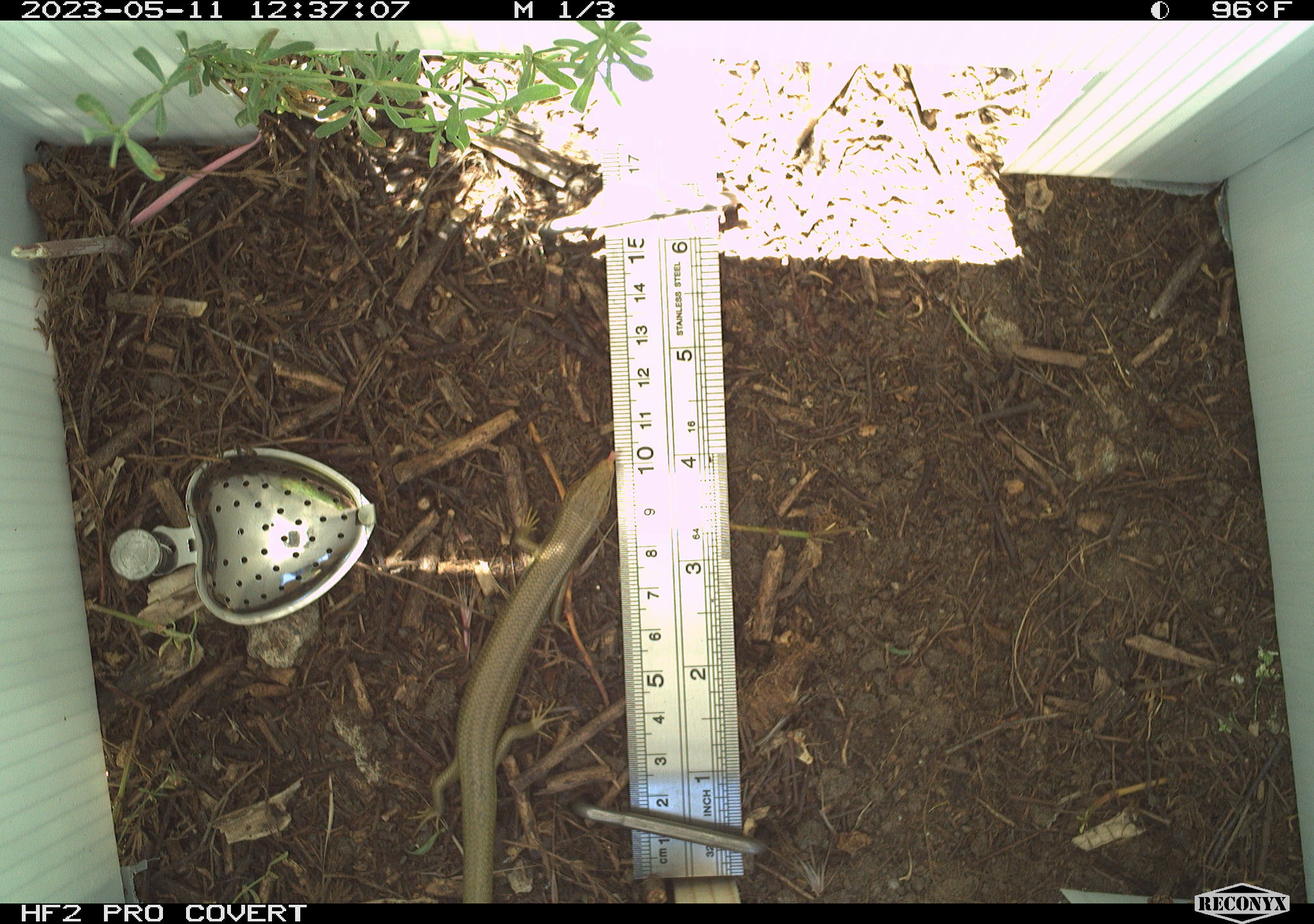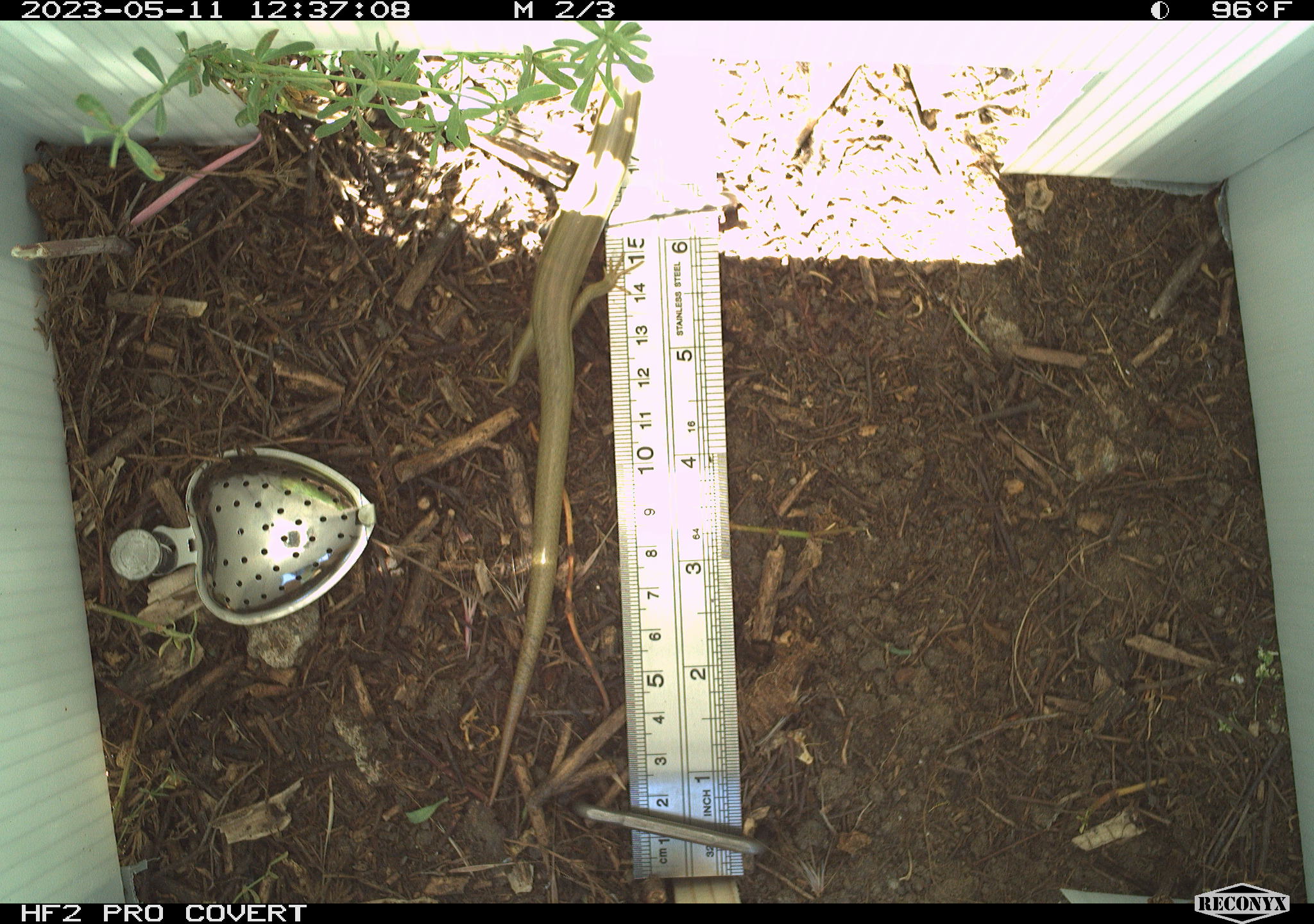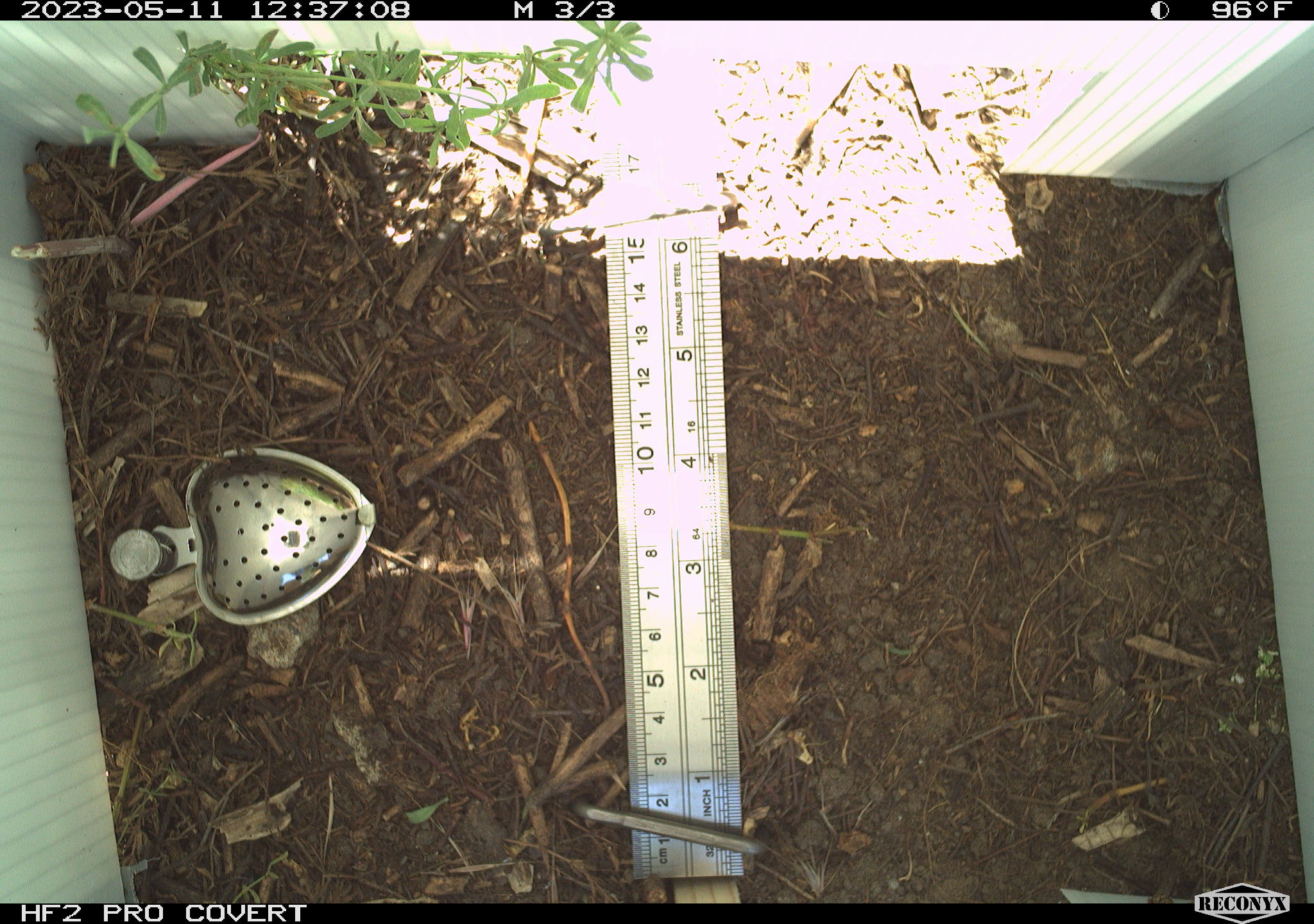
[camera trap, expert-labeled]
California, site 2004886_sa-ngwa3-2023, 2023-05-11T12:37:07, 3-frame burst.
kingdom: Animalia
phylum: Chordata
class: Reptilia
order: Squamata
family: Scincidae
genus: Plestiodon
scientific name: Plestiodon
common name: blue-tailed skinks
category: plestiodon species